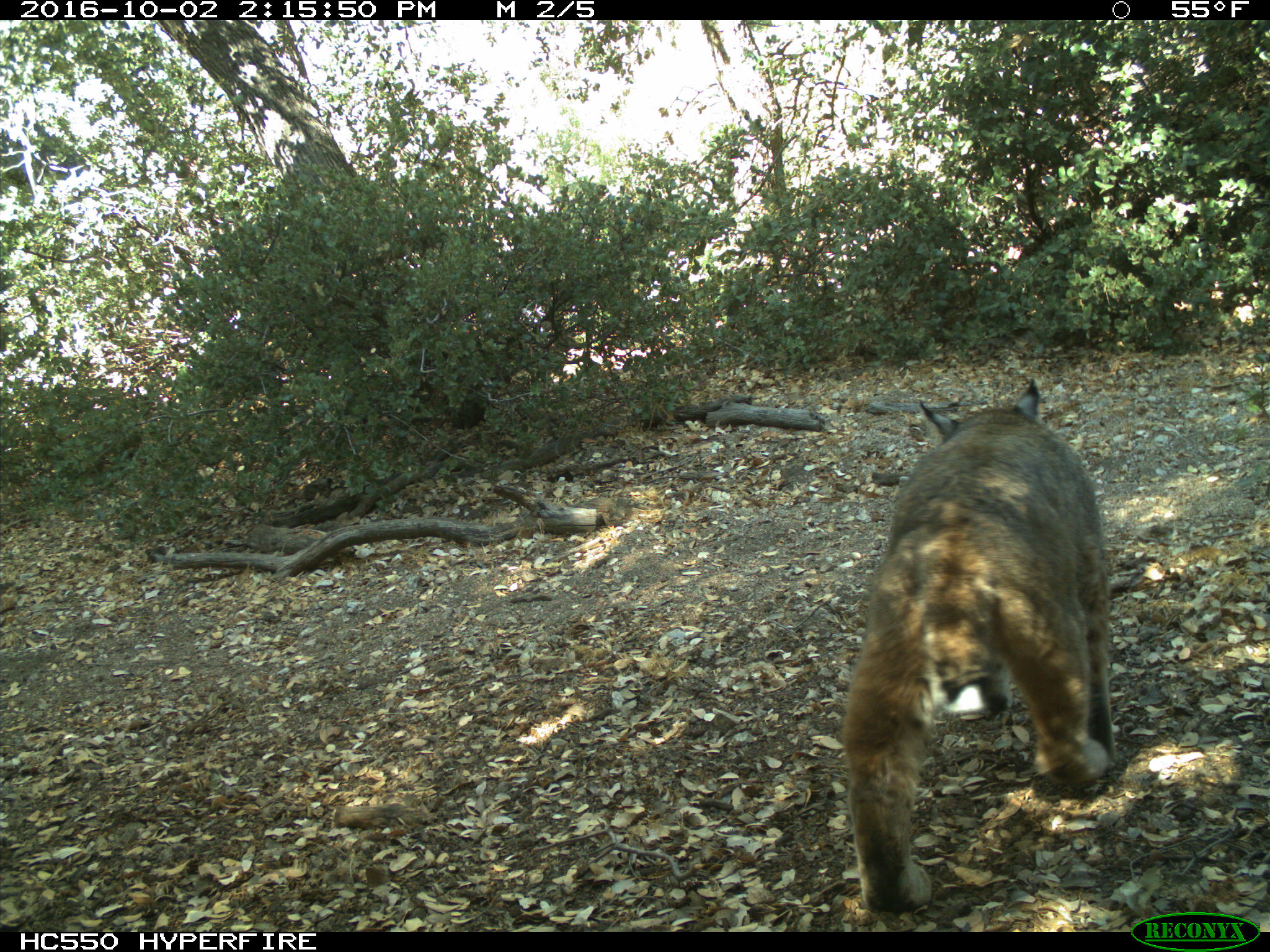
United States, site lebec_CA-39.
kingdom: Animalia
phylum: Chordata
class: Mammalia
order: Carnivora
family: Felidae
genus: Lynx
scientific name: Lynx rufus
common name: bobcat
Lynx rufus (bobcat).